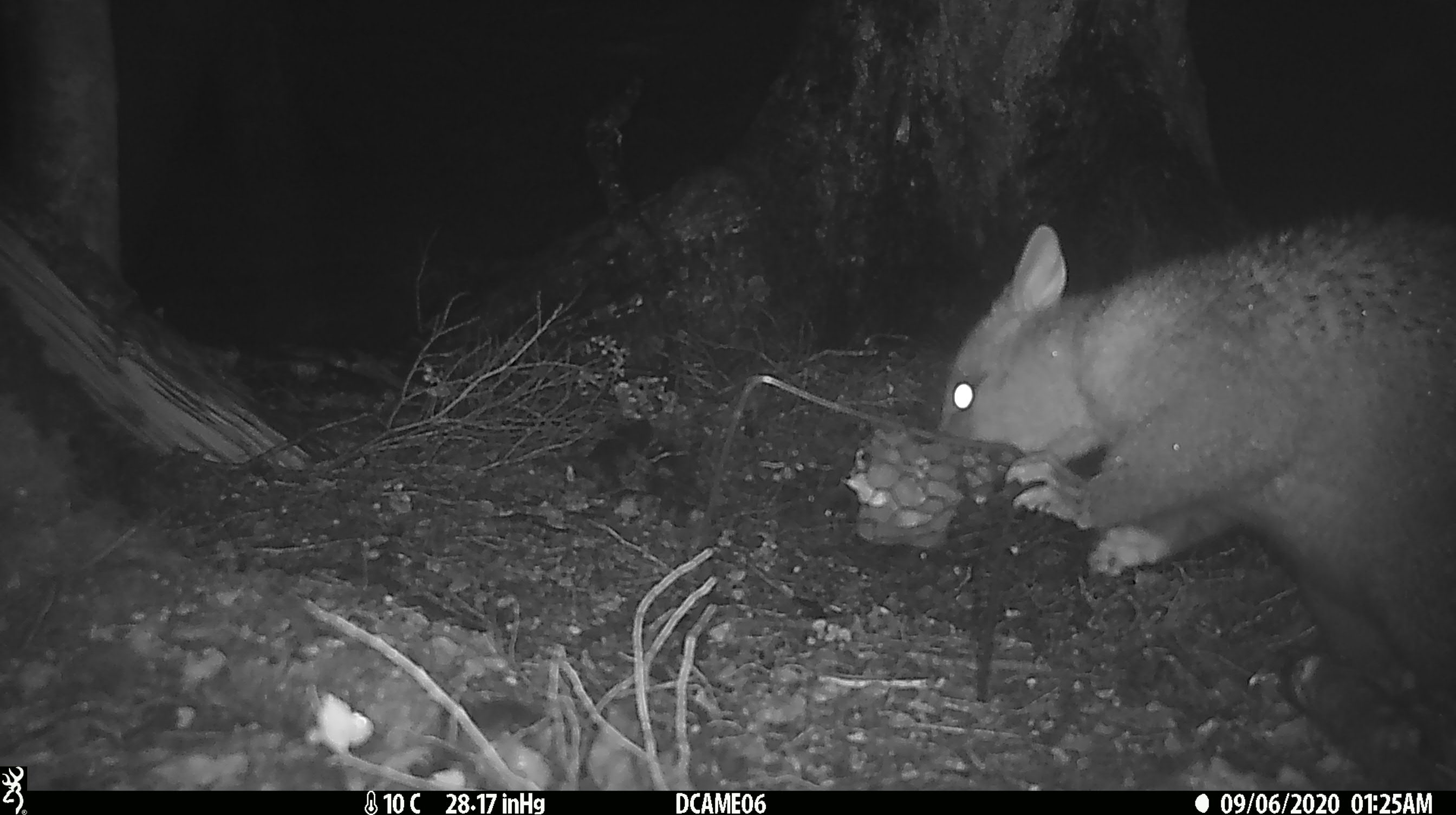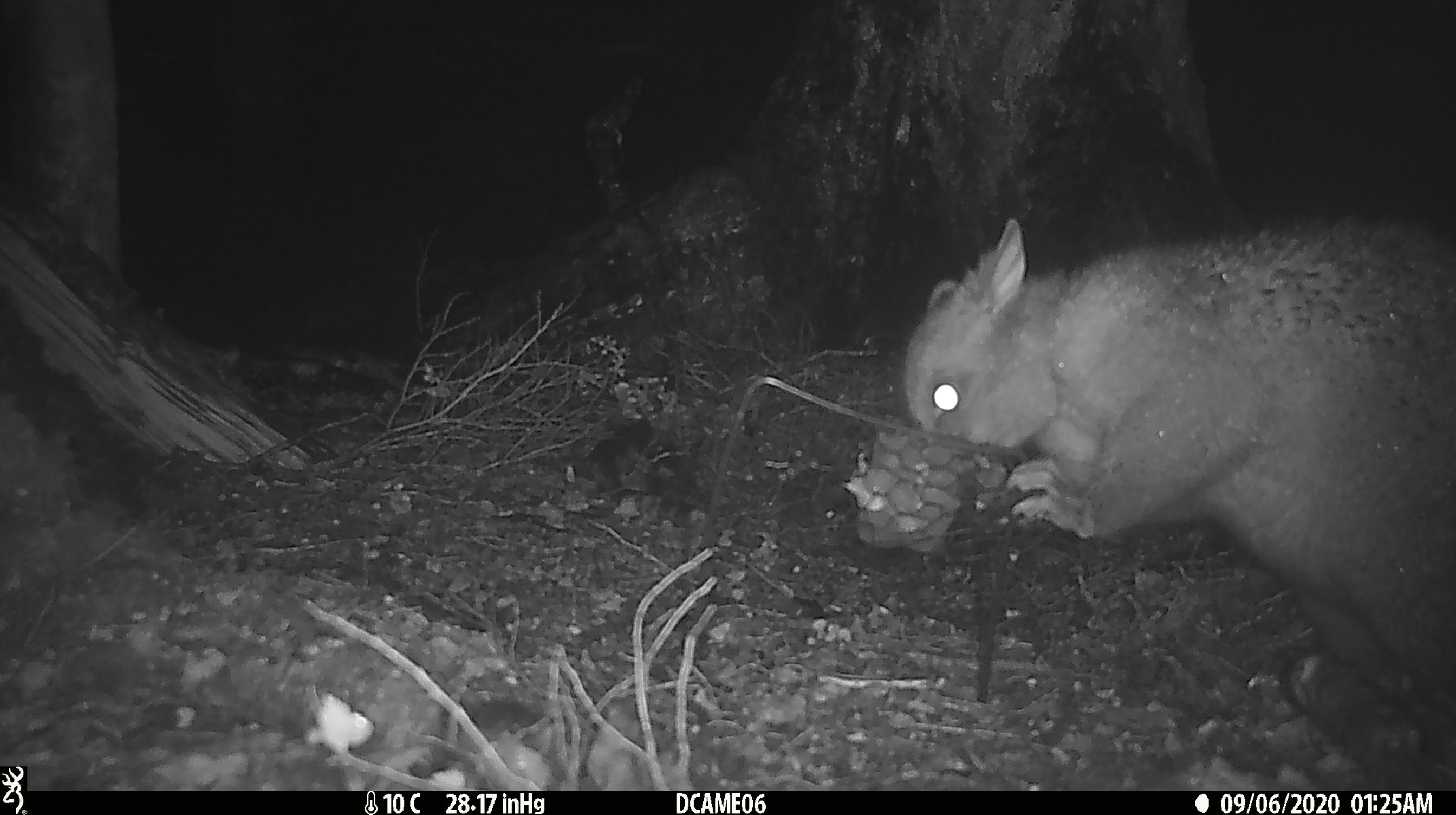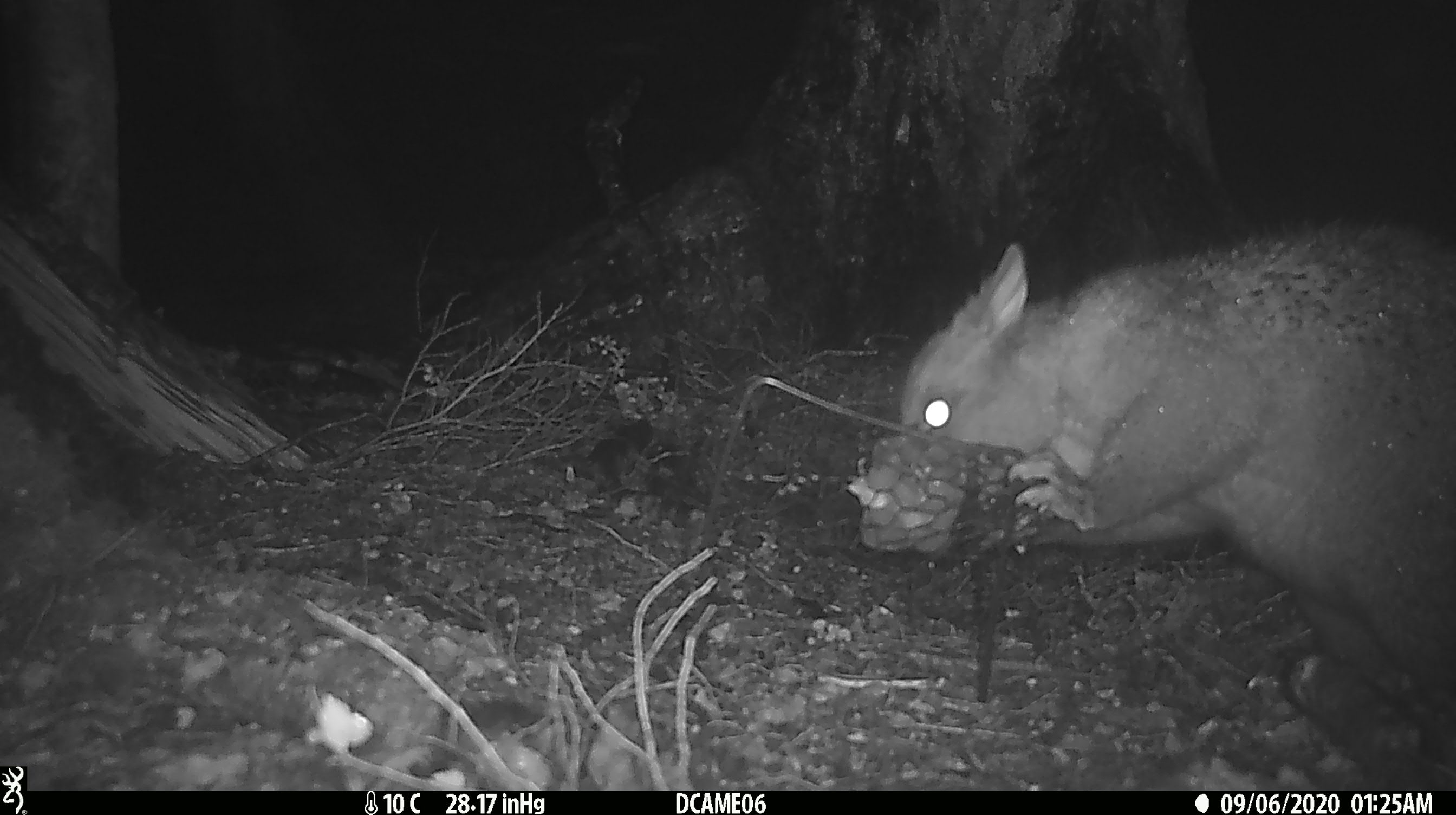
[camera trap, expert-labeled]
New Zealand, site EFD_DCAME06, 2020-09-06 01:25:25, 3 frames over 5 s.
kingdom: Animalia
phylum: Chordata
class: Mammalia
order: Diprotodontia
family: Phalangeridae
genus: Trichosurus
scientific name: Trichosurus vulpecula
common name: common brushtail possum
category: possum